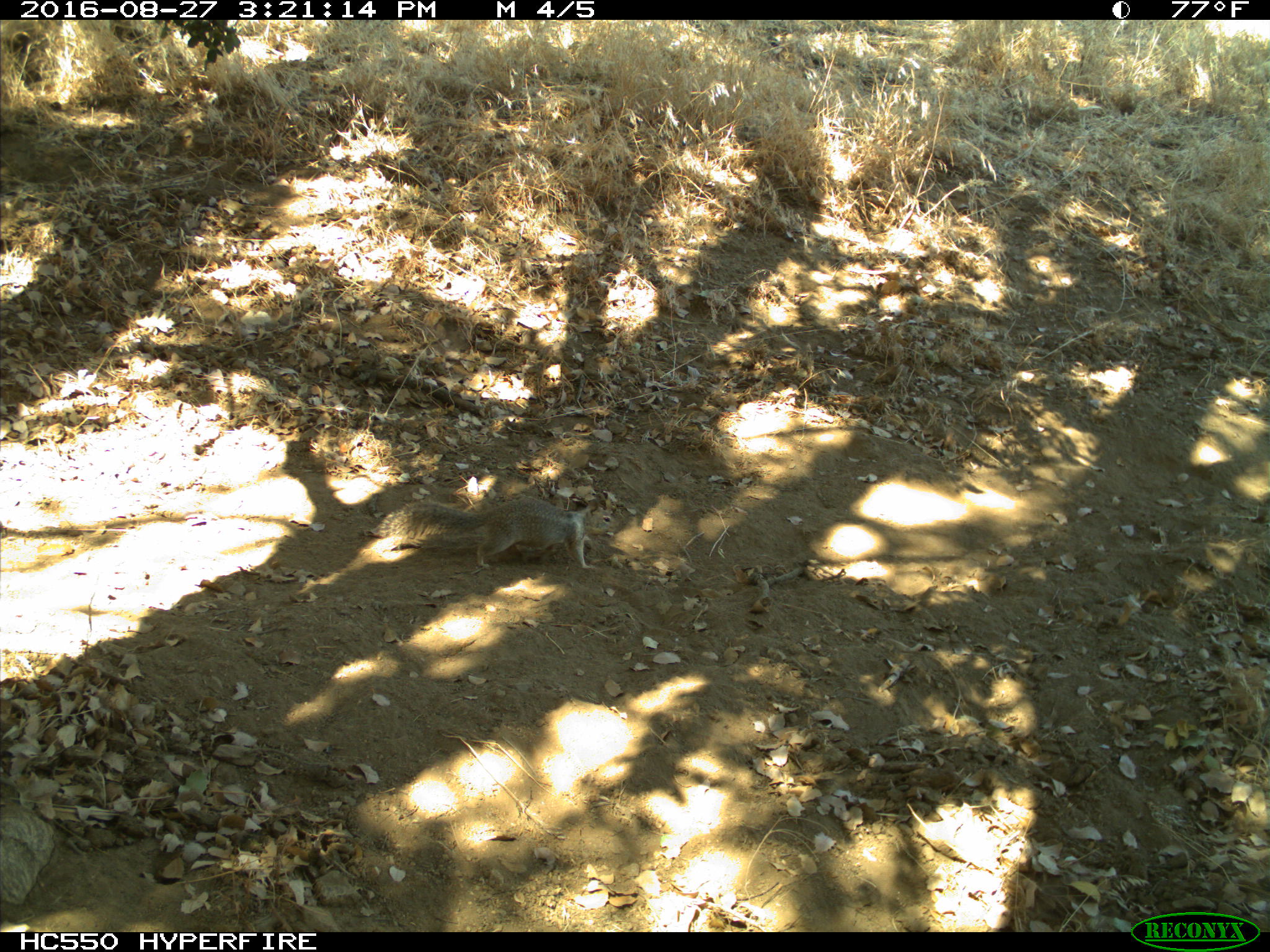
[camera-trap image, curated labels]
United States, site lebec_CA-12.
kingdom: Animalia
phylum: Chordata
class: Mammalia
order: Rodentia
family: Sciuridae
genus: Otospermophilus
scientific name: Otospermophilus beecheyi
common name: california ground squirrel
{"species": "Otospermophilus beecheyi (california ground squirrel)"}